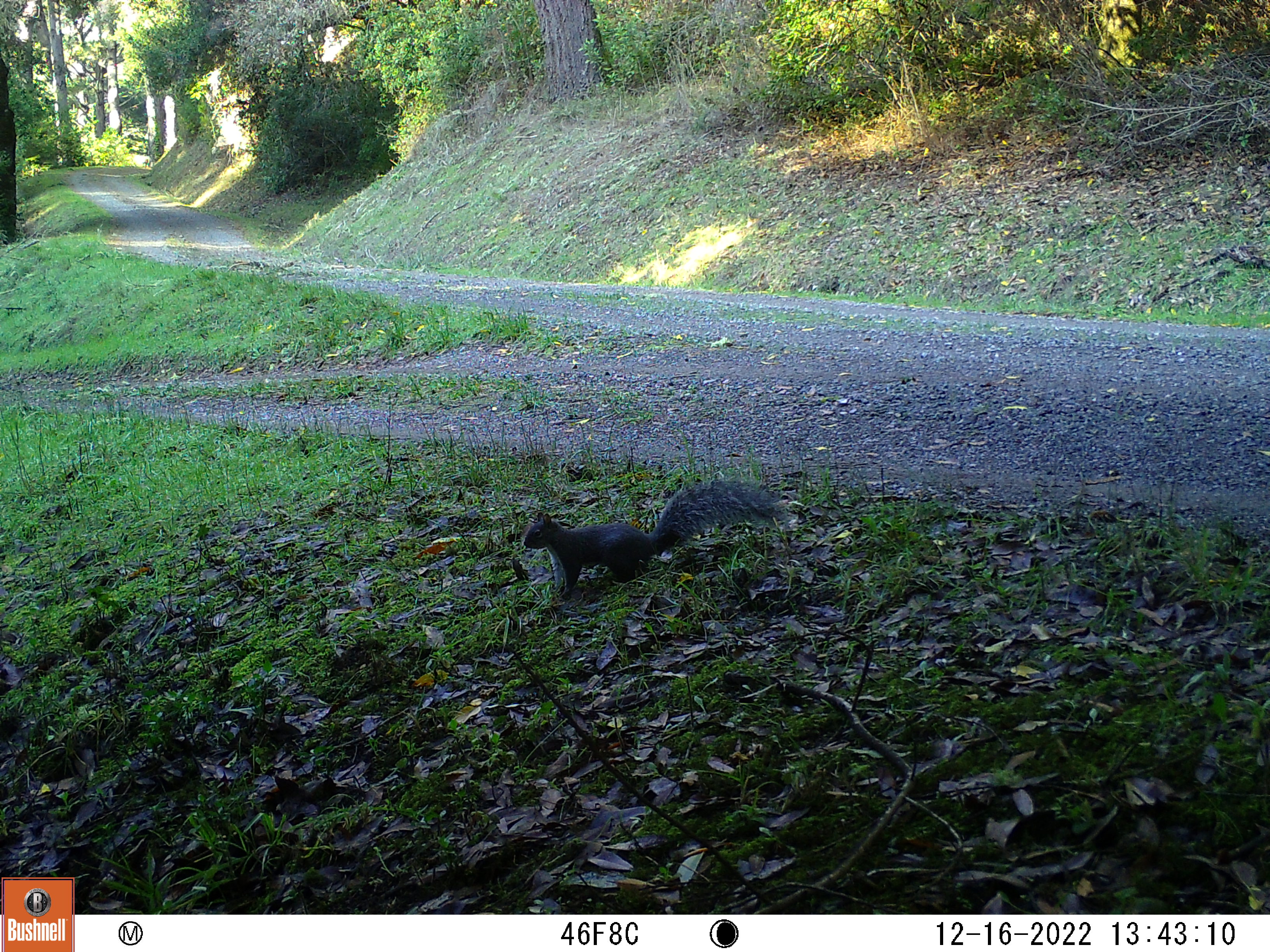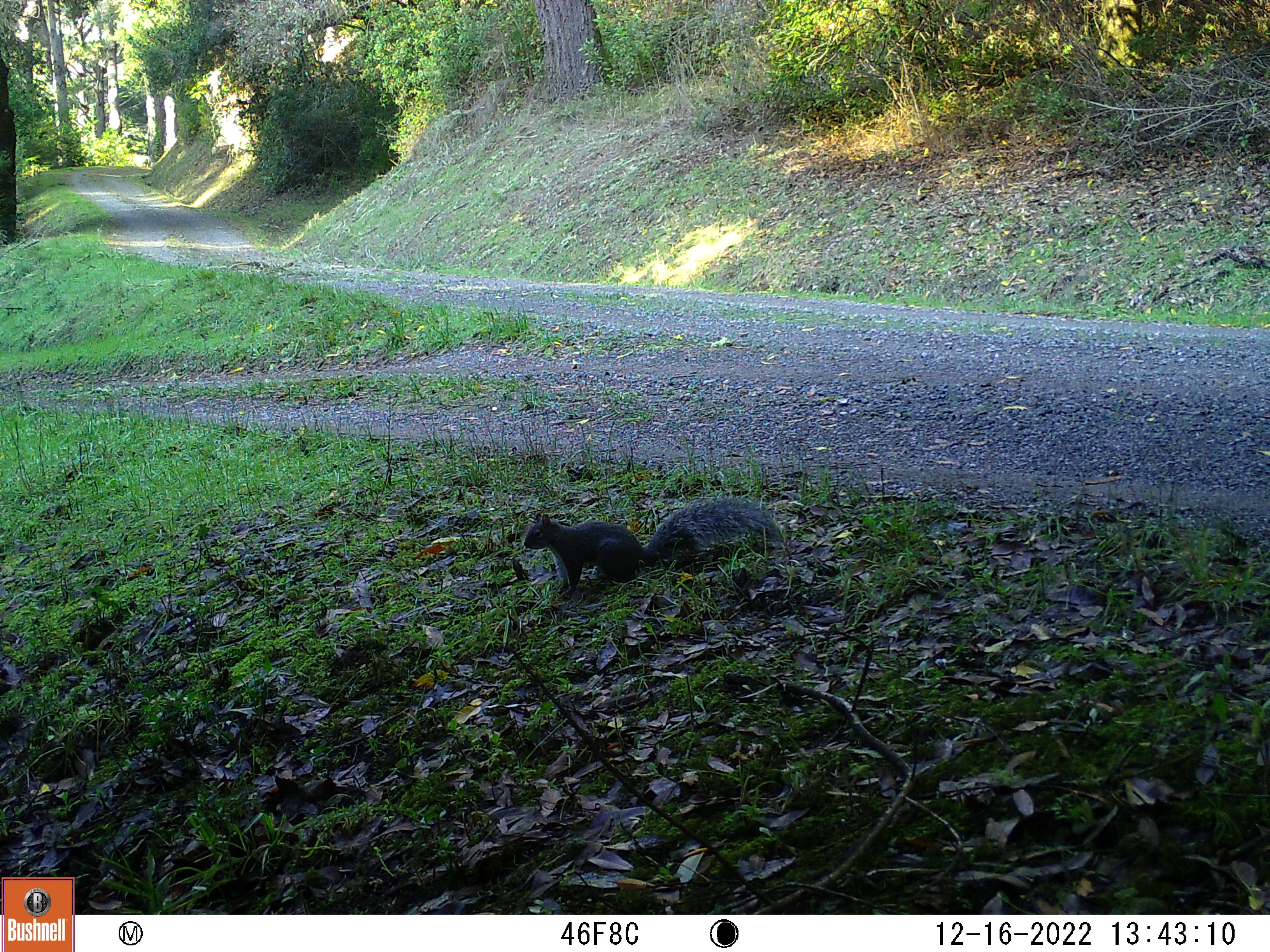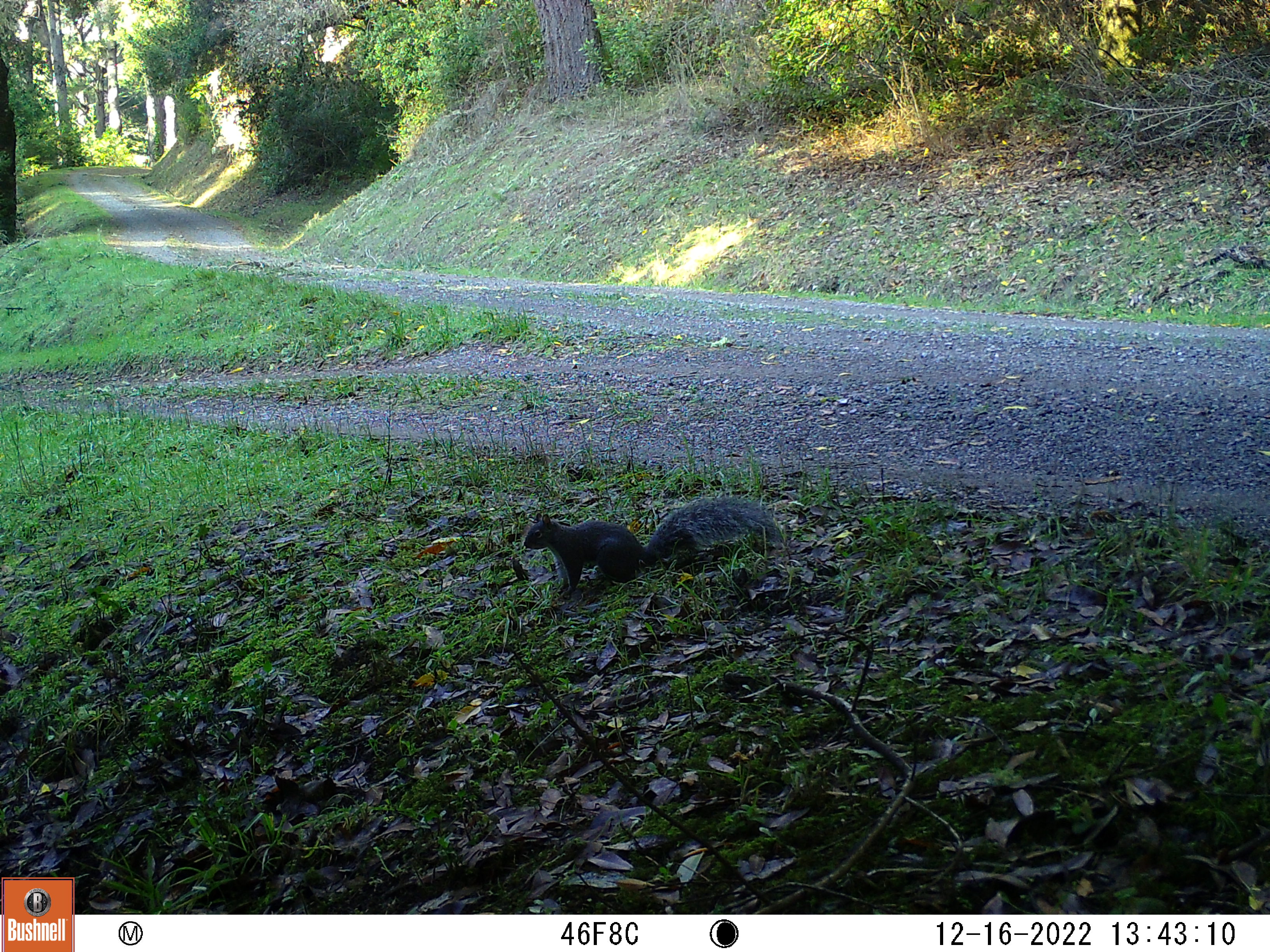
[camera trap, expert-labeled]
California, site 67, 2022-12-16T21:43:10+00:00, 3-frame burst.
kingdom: Animalia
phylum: Chordata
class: Mammalia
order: Rodentia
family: Sciuridae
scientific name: Sciuridae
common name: squirrel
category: unknown squirrel